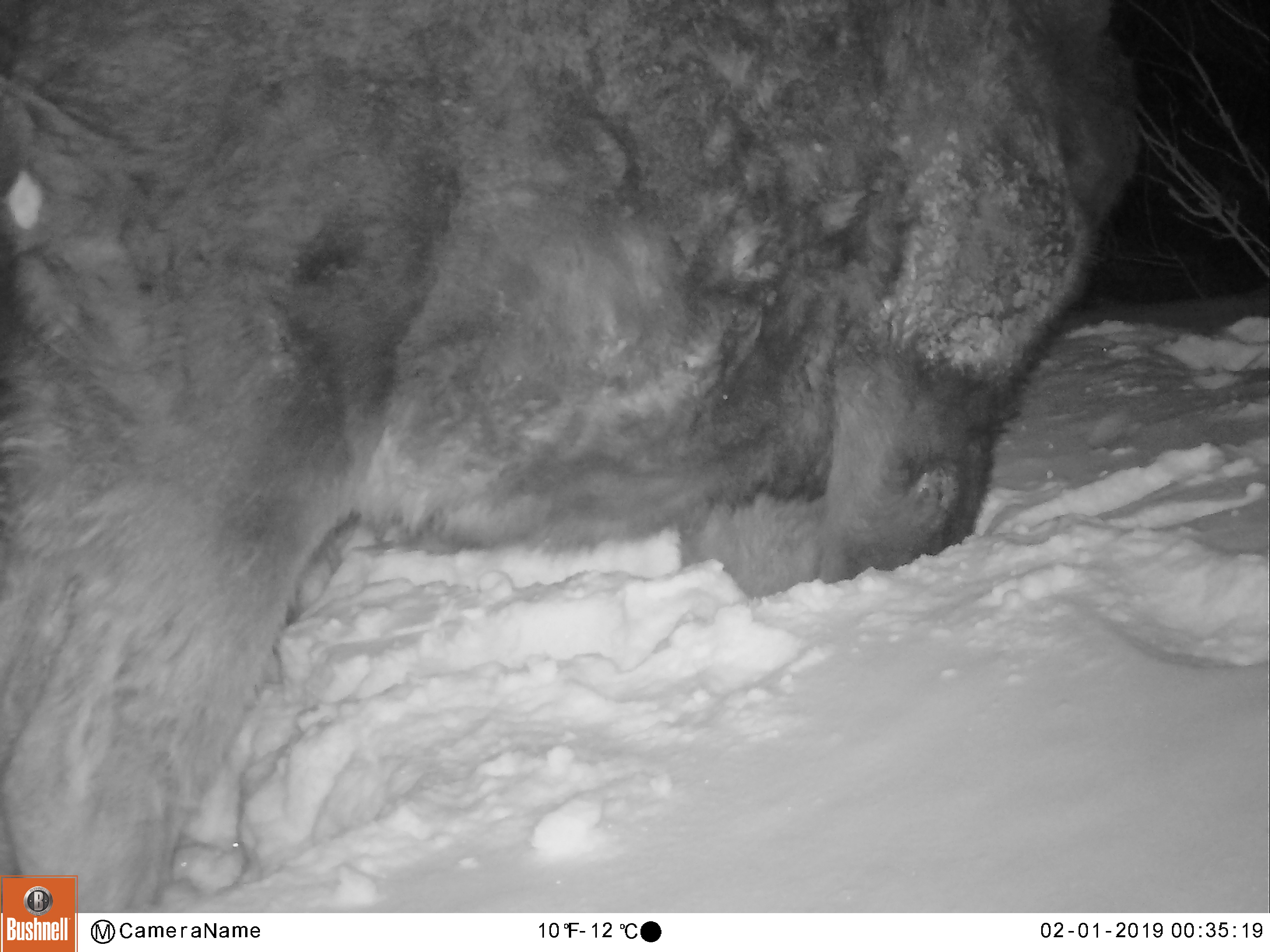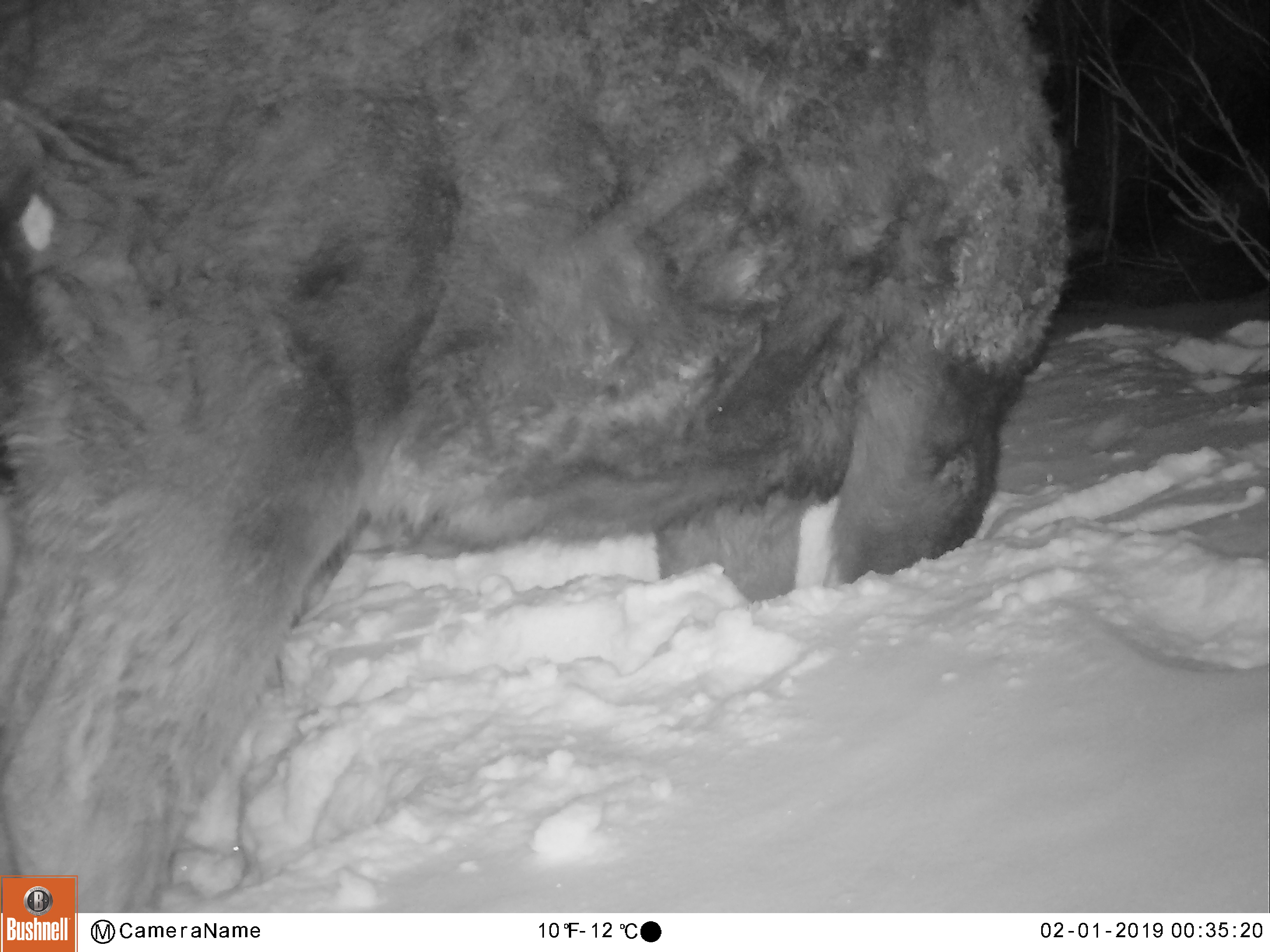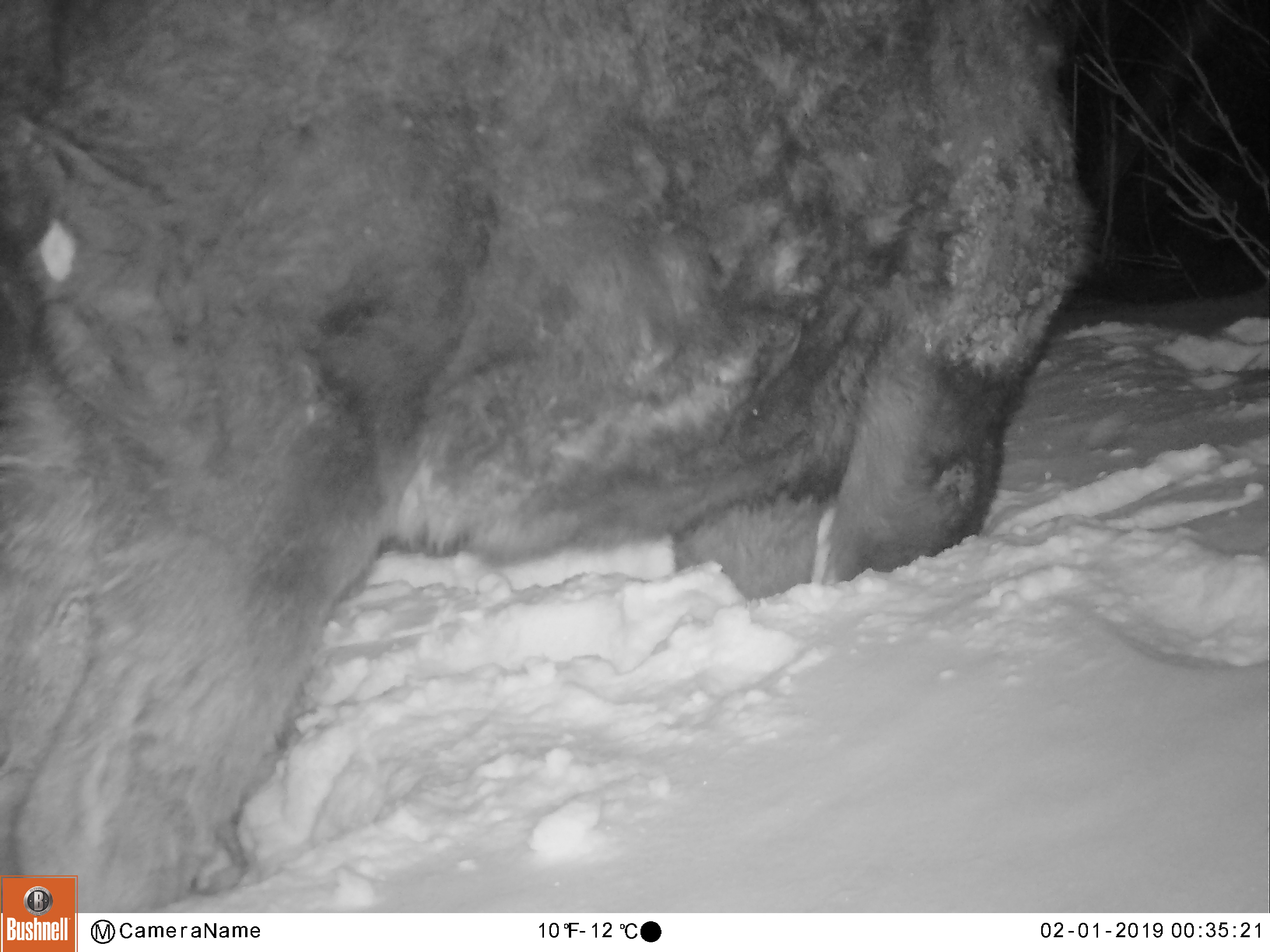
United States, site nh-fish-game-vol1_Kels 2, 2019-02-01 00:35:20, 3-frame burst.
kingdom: Animalia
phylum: Chordata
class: Mammalia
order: Artiodactyla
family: Cervidae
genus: Alces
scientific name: Alces alces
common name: moose